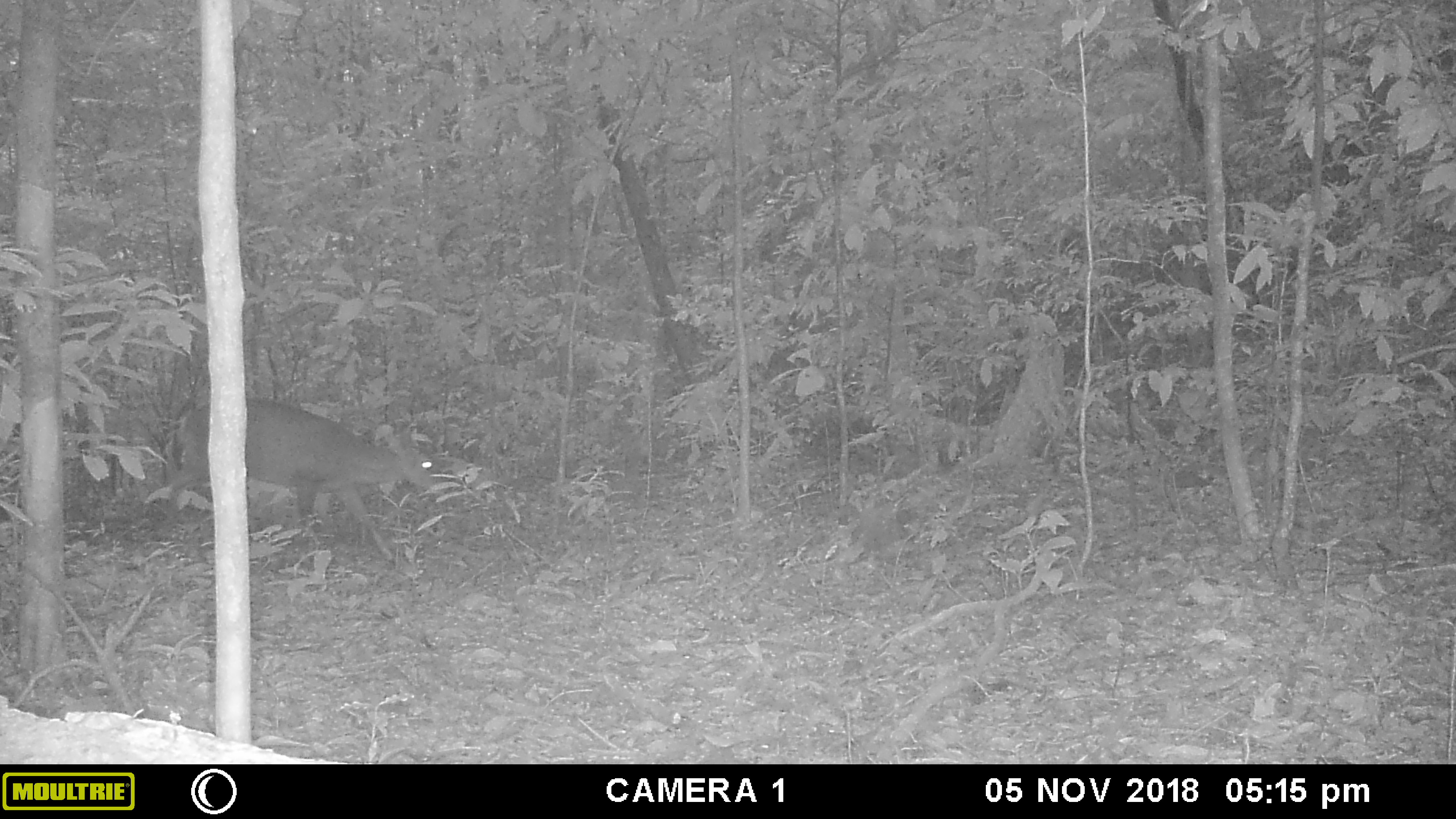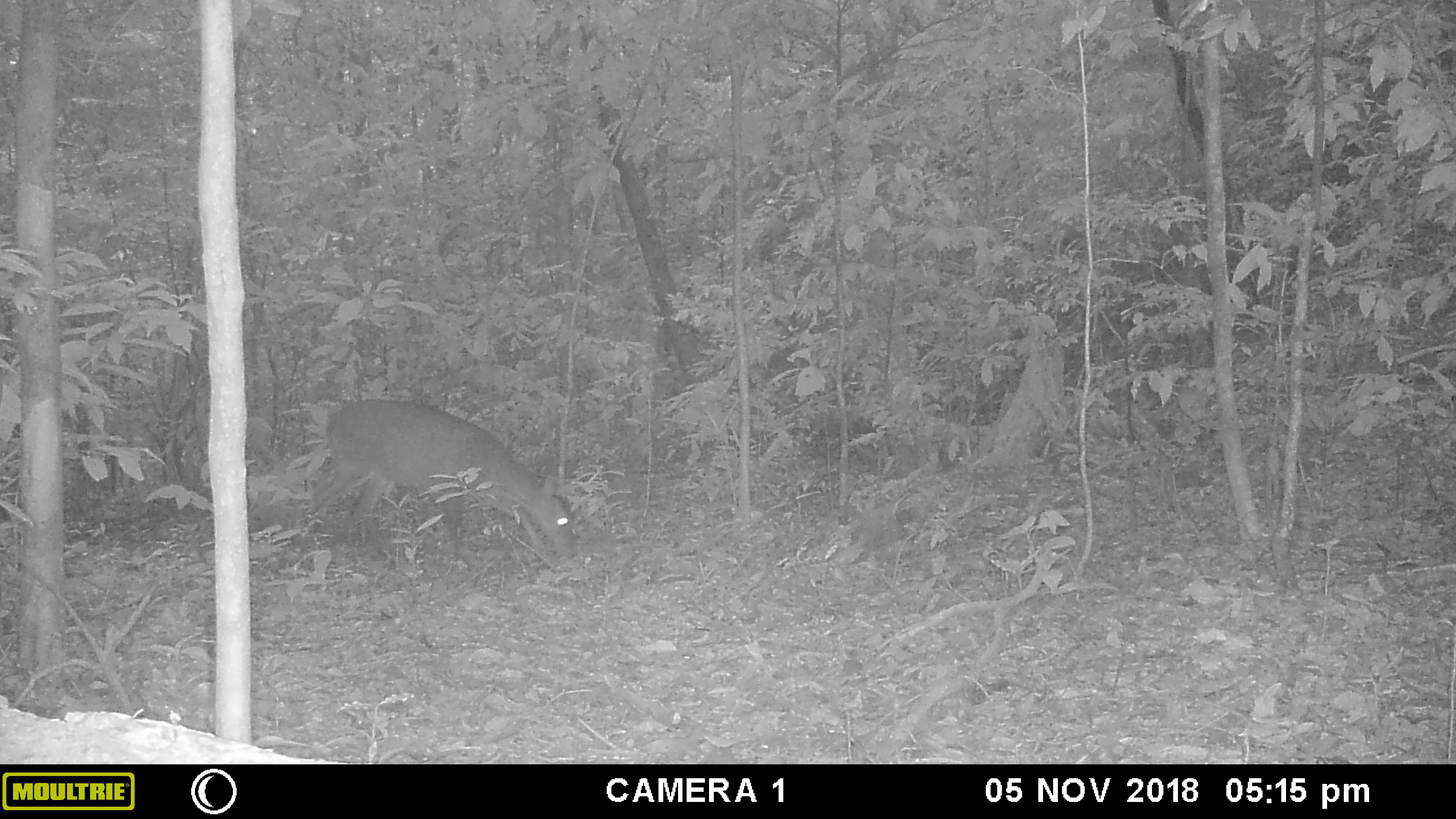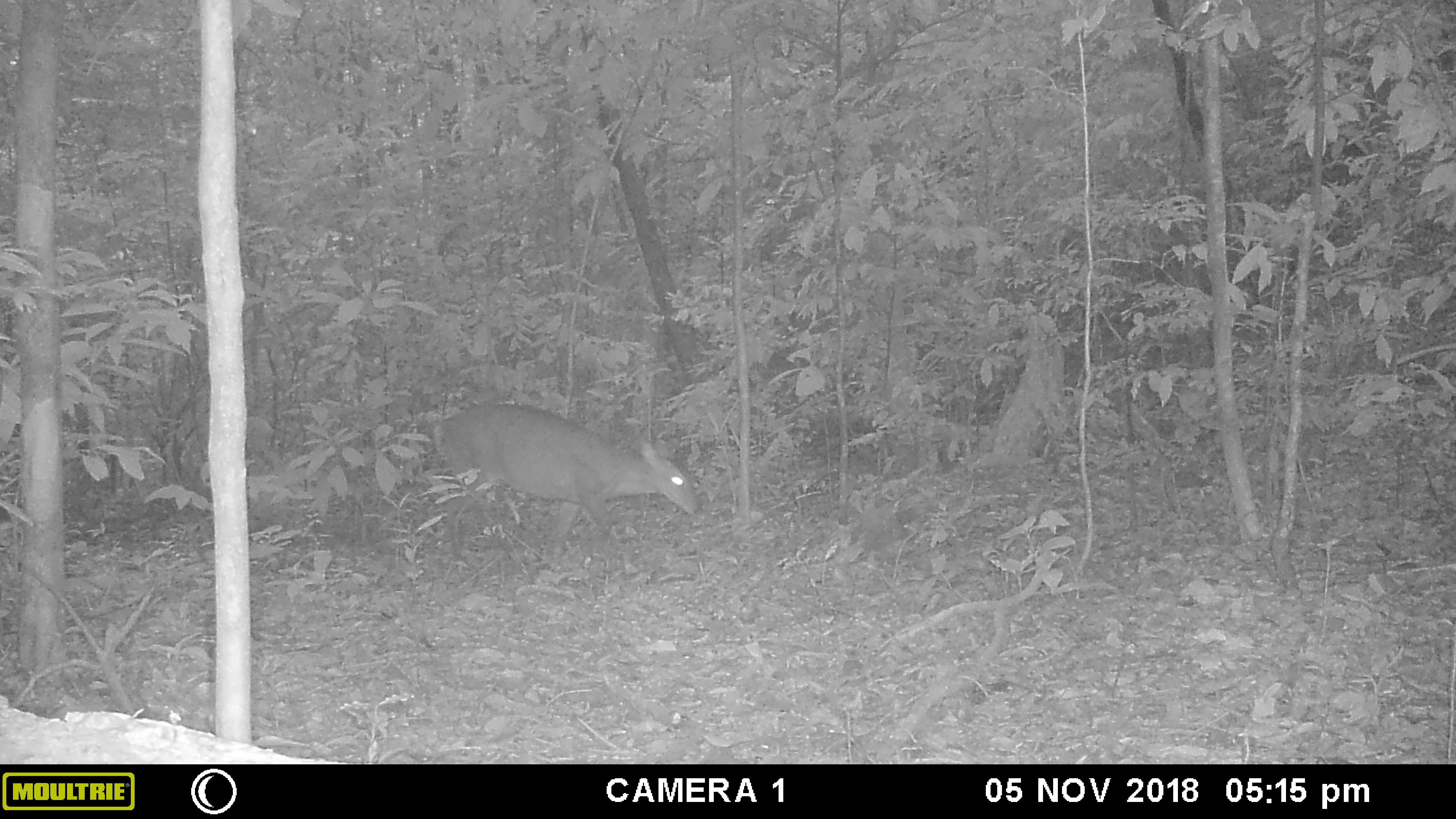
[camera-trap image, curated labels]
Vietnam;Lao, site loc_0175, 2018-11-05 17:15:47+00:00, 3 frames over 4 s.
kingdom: Animalia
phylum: Chordata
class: Mammalia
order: Artiodactyla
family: Cervidae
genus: Muntiacus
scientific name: Muntiacus vuquangensis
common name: large-antlered muntjac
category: large antlered muntjac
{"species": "large antlered muntjac (large-antlered muntjac) (Muntiacus vuquangensis)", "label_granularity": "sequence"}